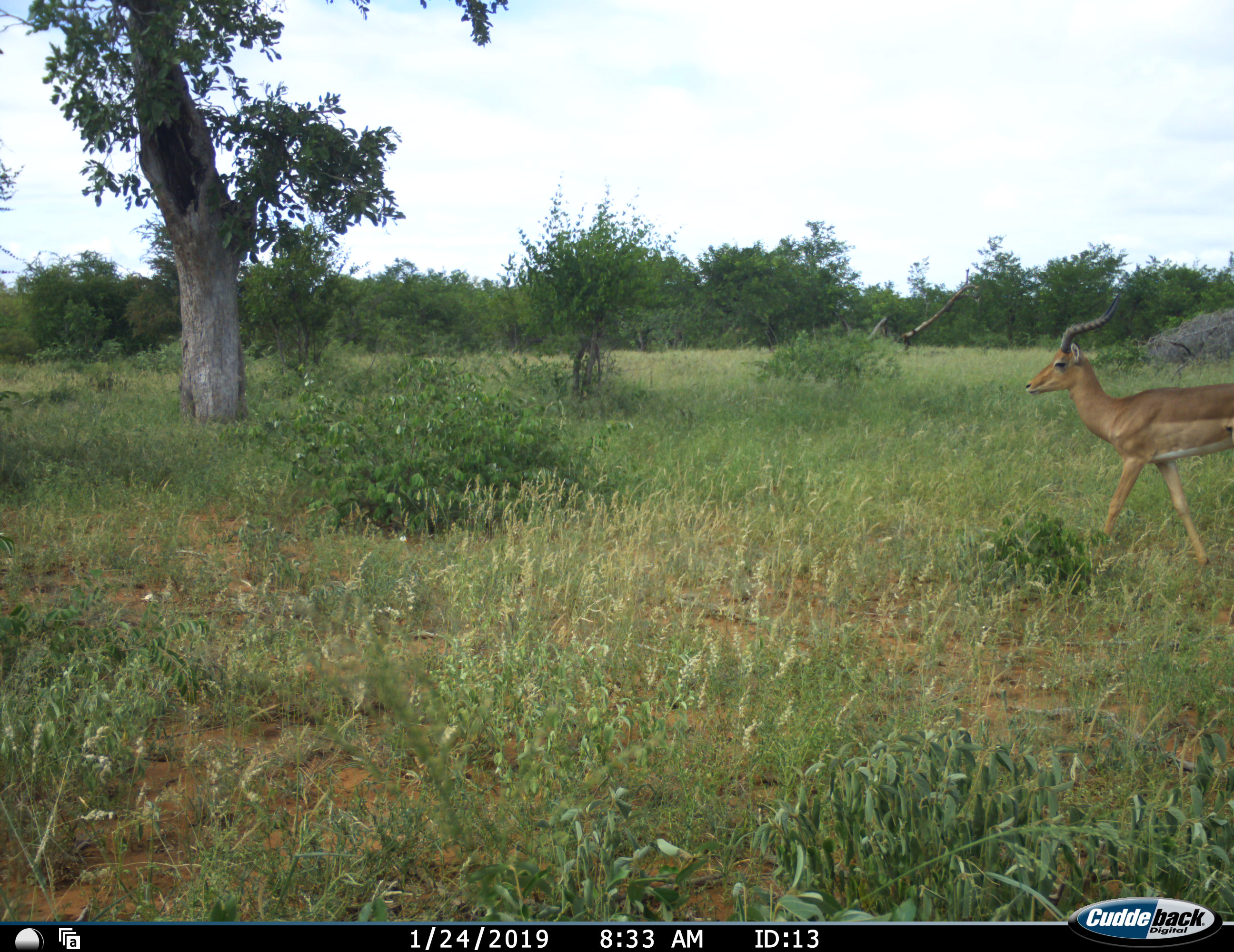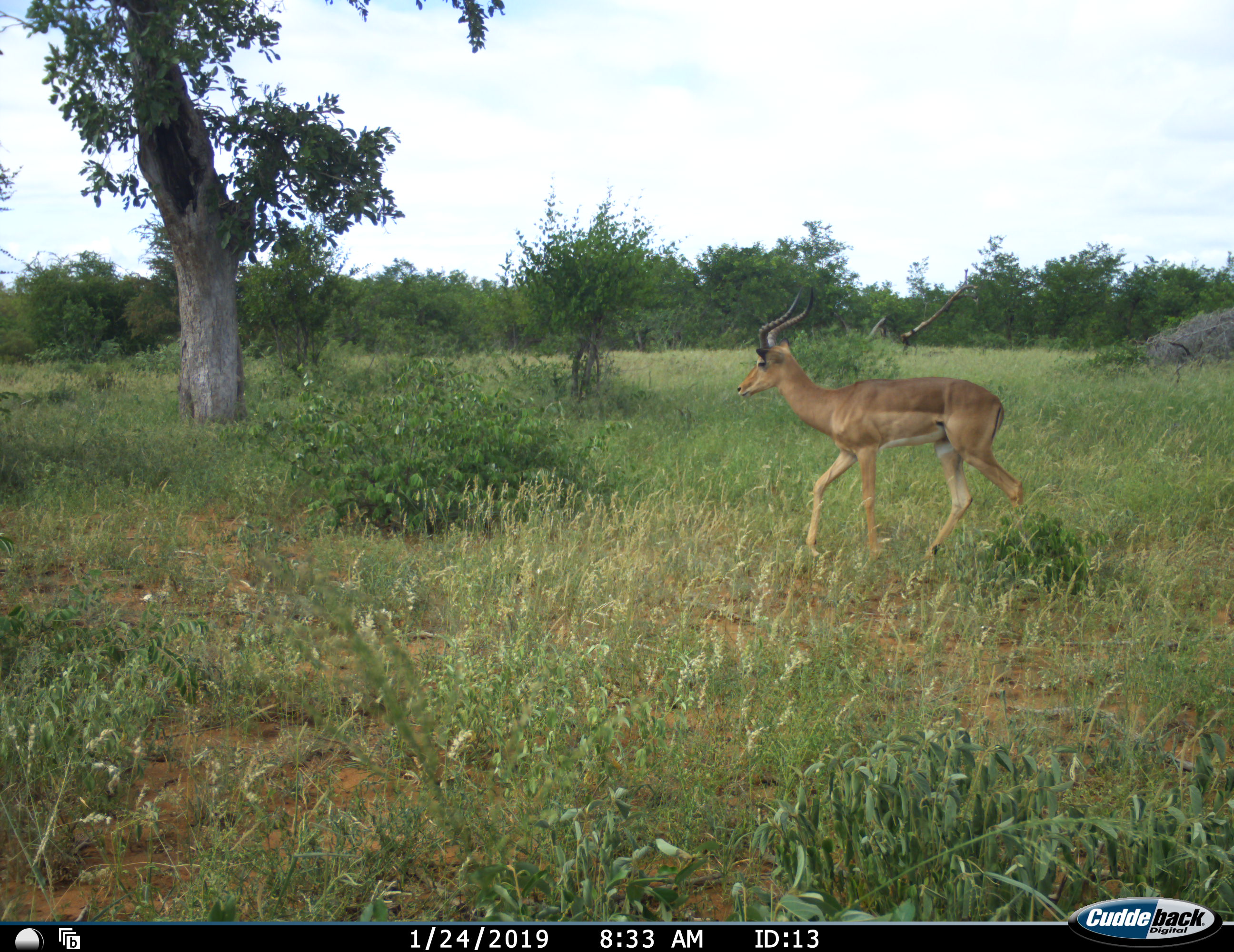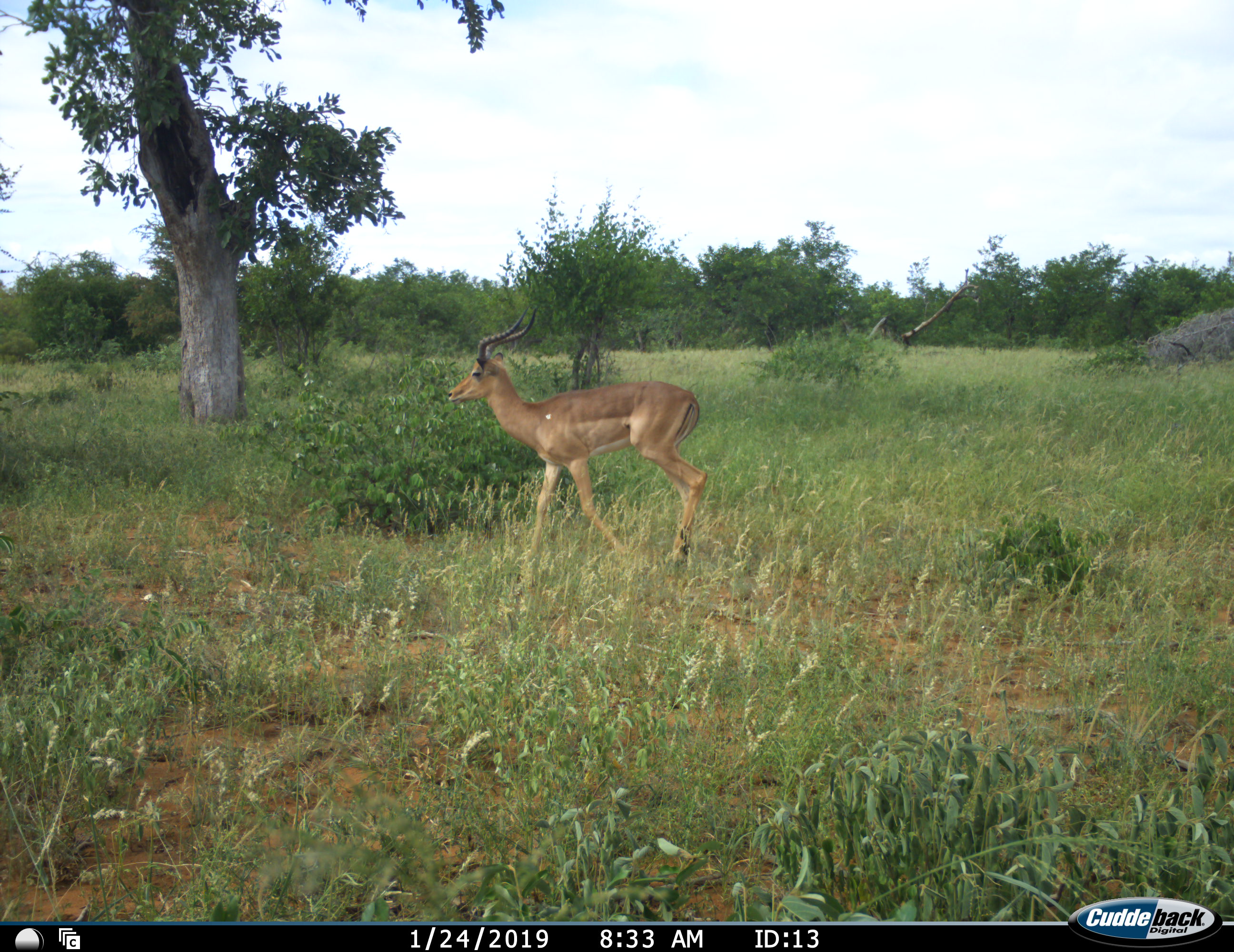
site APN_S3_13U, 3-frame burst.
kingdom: Animalia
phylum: Chordata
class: Mammalia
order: Artiodactyla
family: Bovidae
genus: Aepyceros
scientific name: Aepyceros melampus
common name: impala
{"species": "impala (Aepyceros melampus)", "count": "1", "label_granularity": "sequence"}